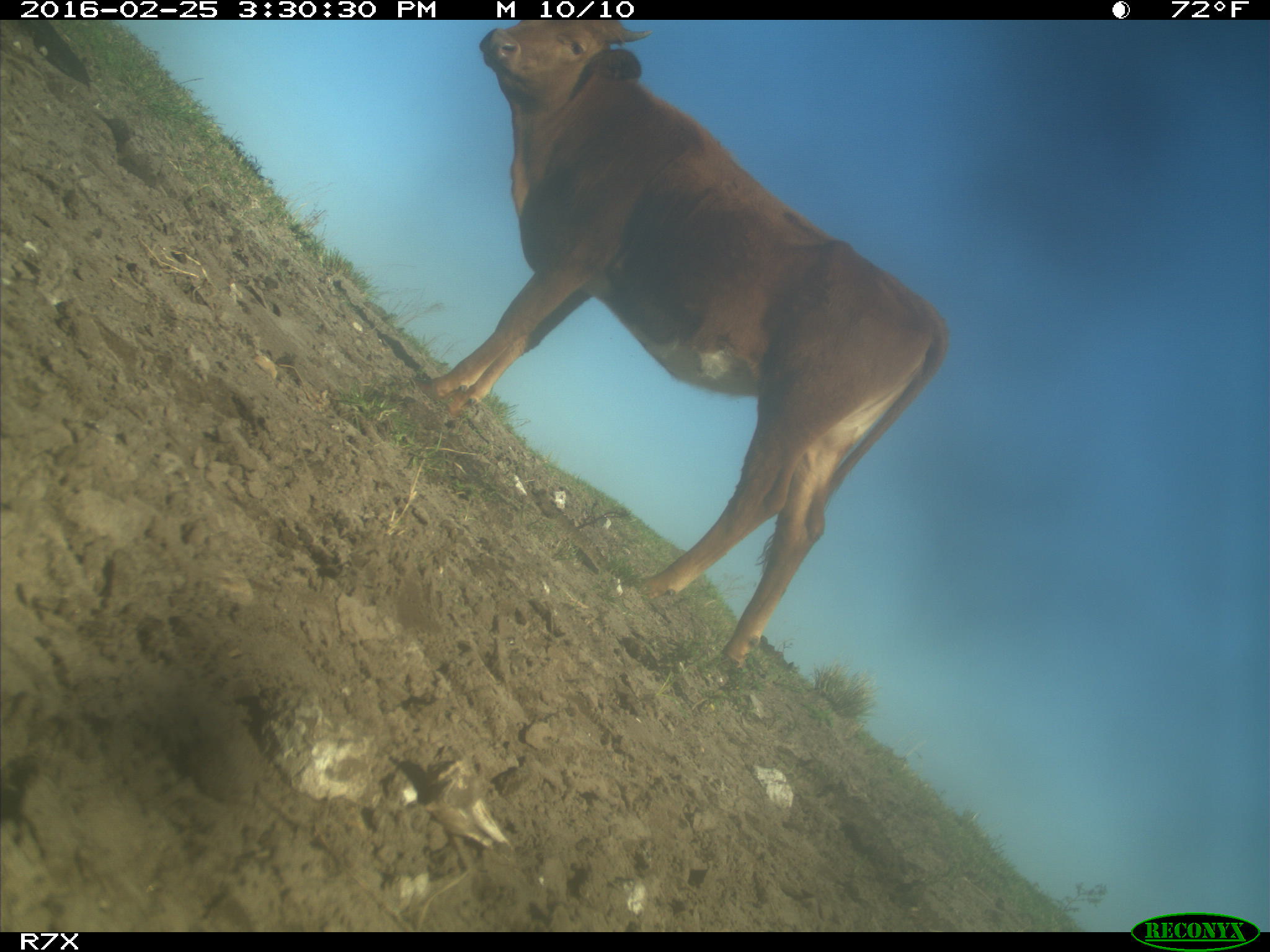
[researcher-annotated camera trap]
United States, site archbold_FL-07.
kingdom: Animalia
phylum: Chordata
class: Mammalia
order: Artiodactyla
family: Bovidae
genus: Bos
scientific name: Bos taurus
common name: domestic cow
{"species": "Bos taurus (domestic cow)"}